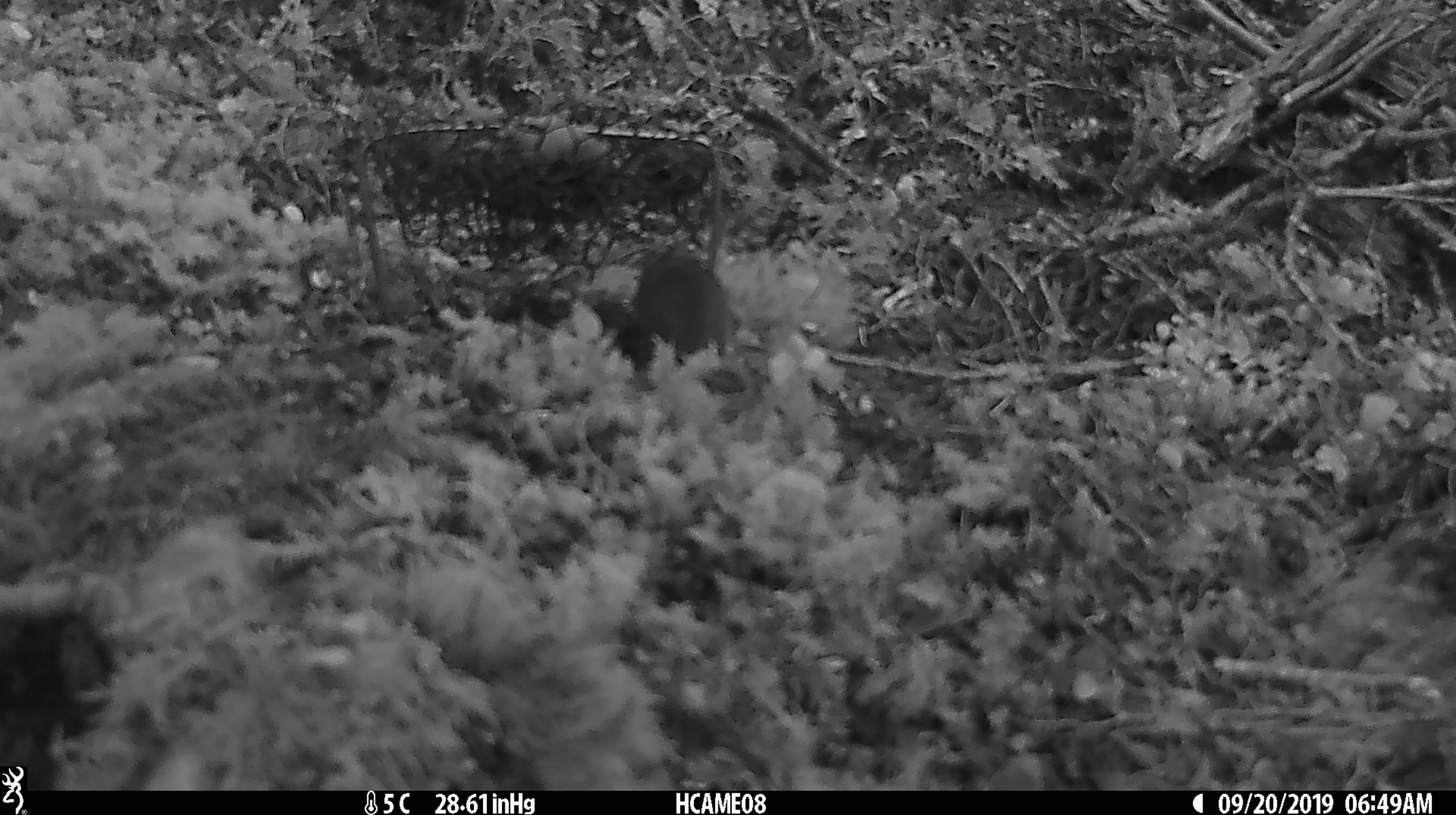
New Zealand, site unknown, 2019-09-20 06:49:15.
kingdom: Animalia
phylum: Chordata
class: Mammalia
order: Rodentia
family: Muridae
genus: Mus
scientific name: Mus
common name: mouse